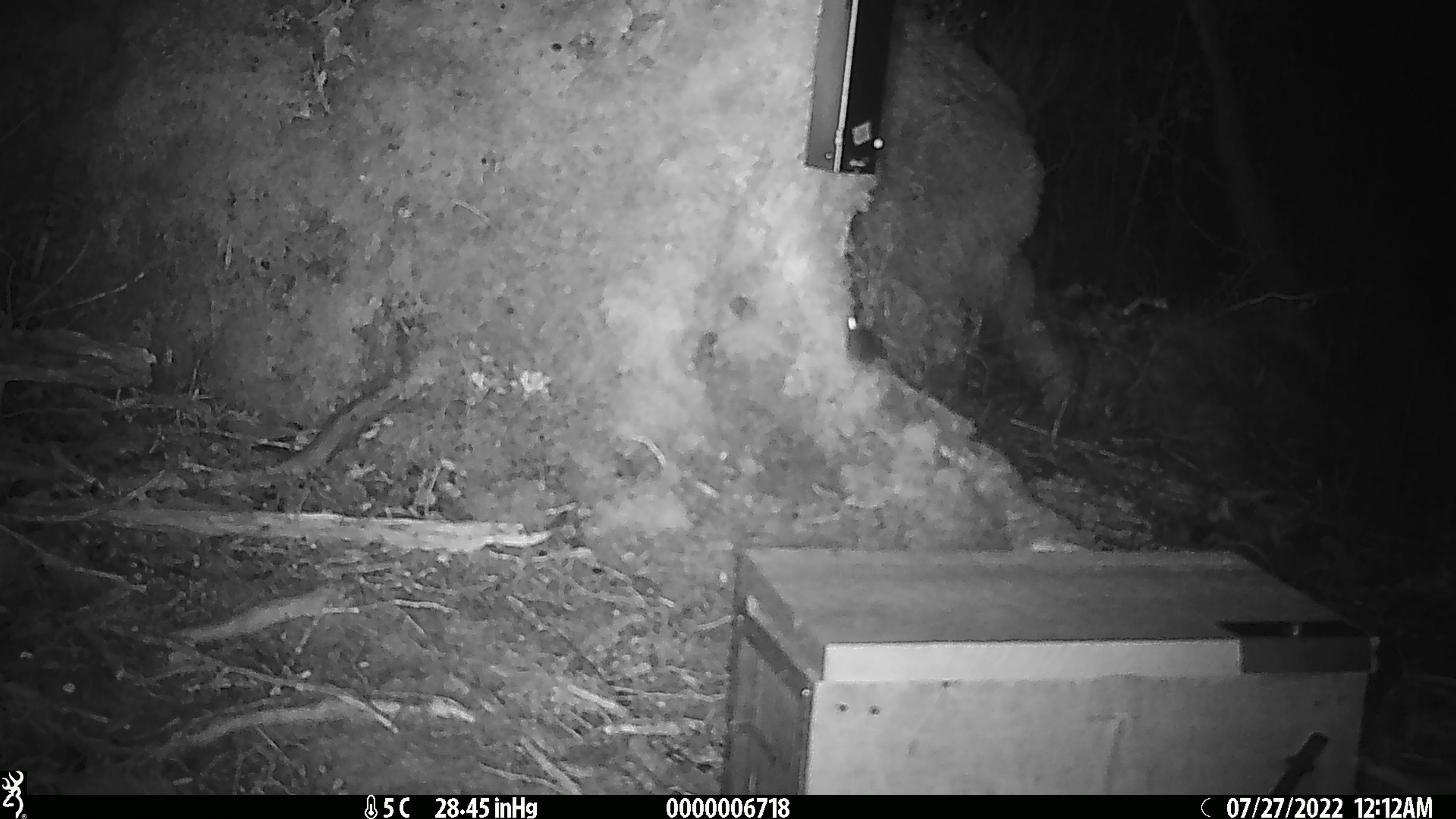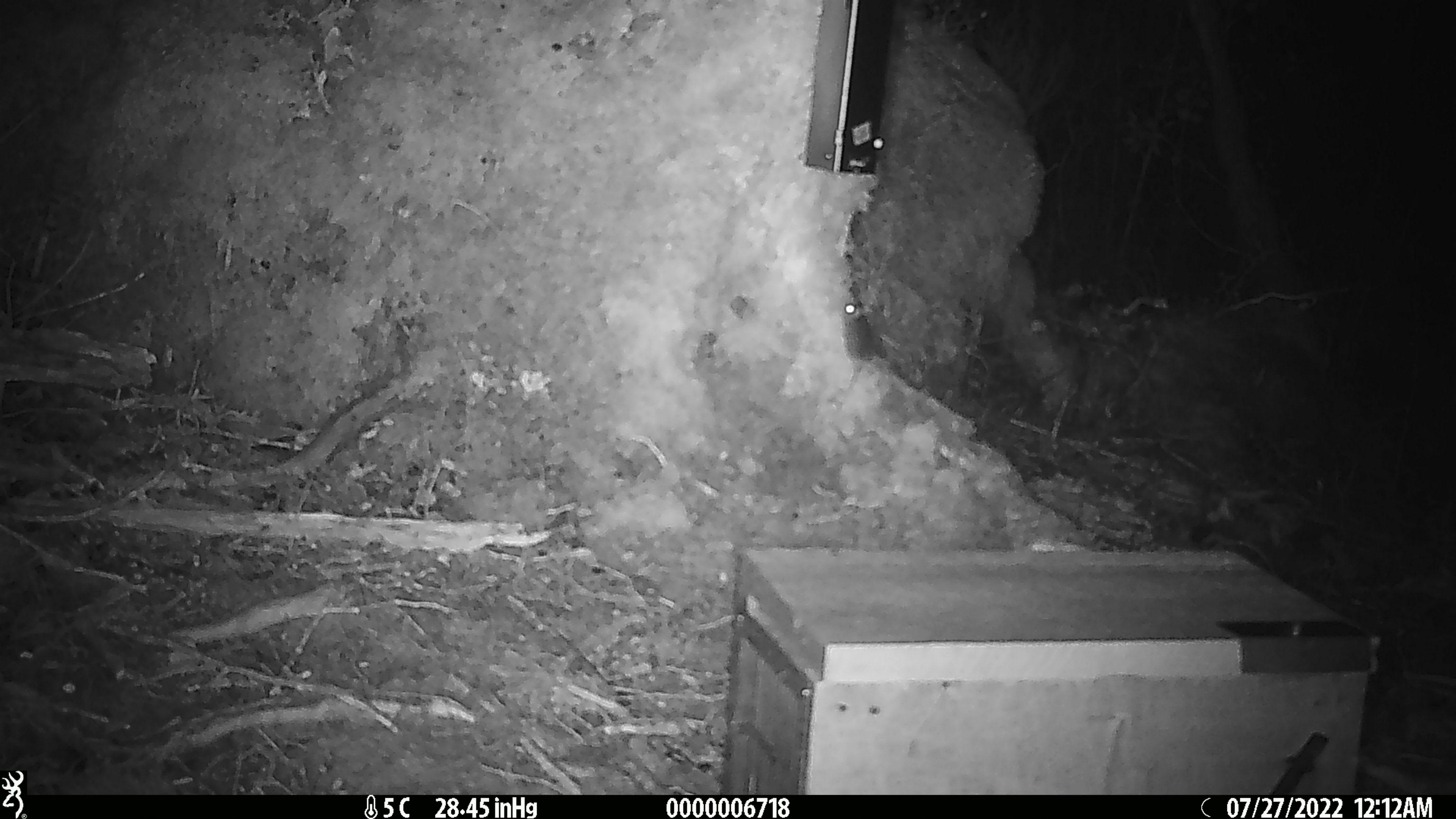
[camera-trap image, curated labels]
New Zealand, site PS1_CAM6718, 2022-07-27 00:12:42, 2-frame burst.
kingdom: Animalia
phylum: Chordata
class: Mammalia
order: Rodentia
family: Muridae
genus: Mus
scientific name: Mus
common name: mouse